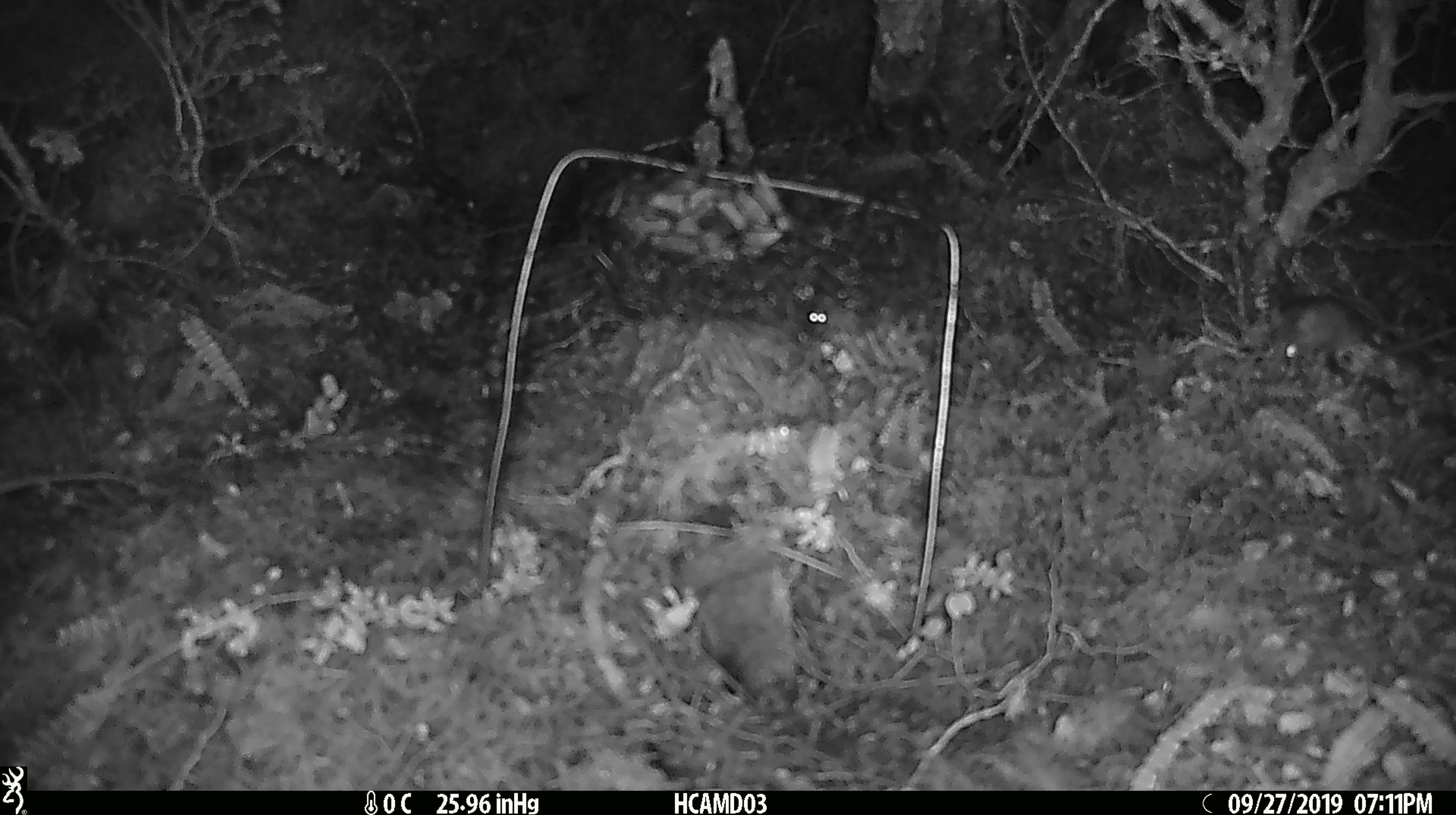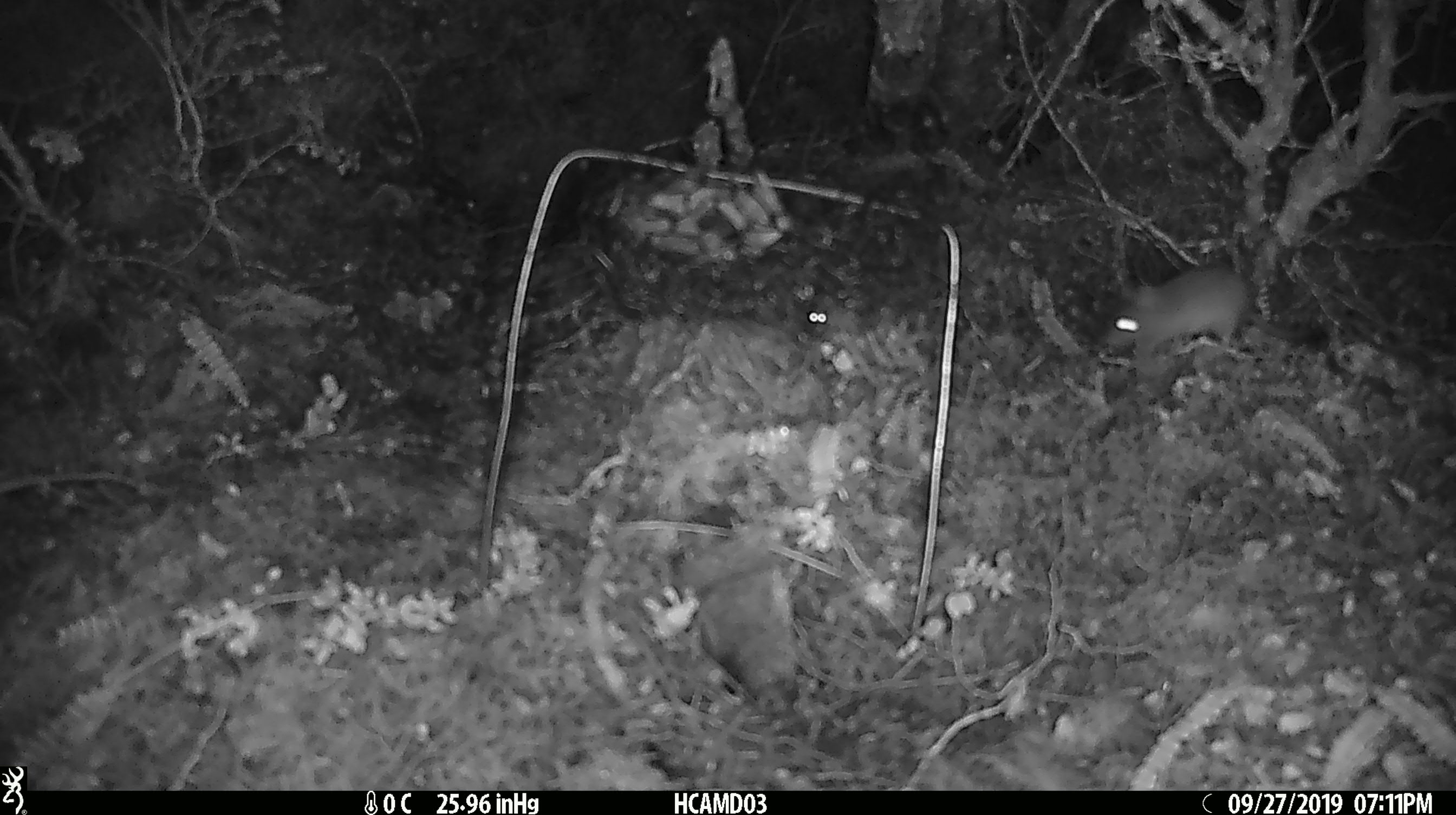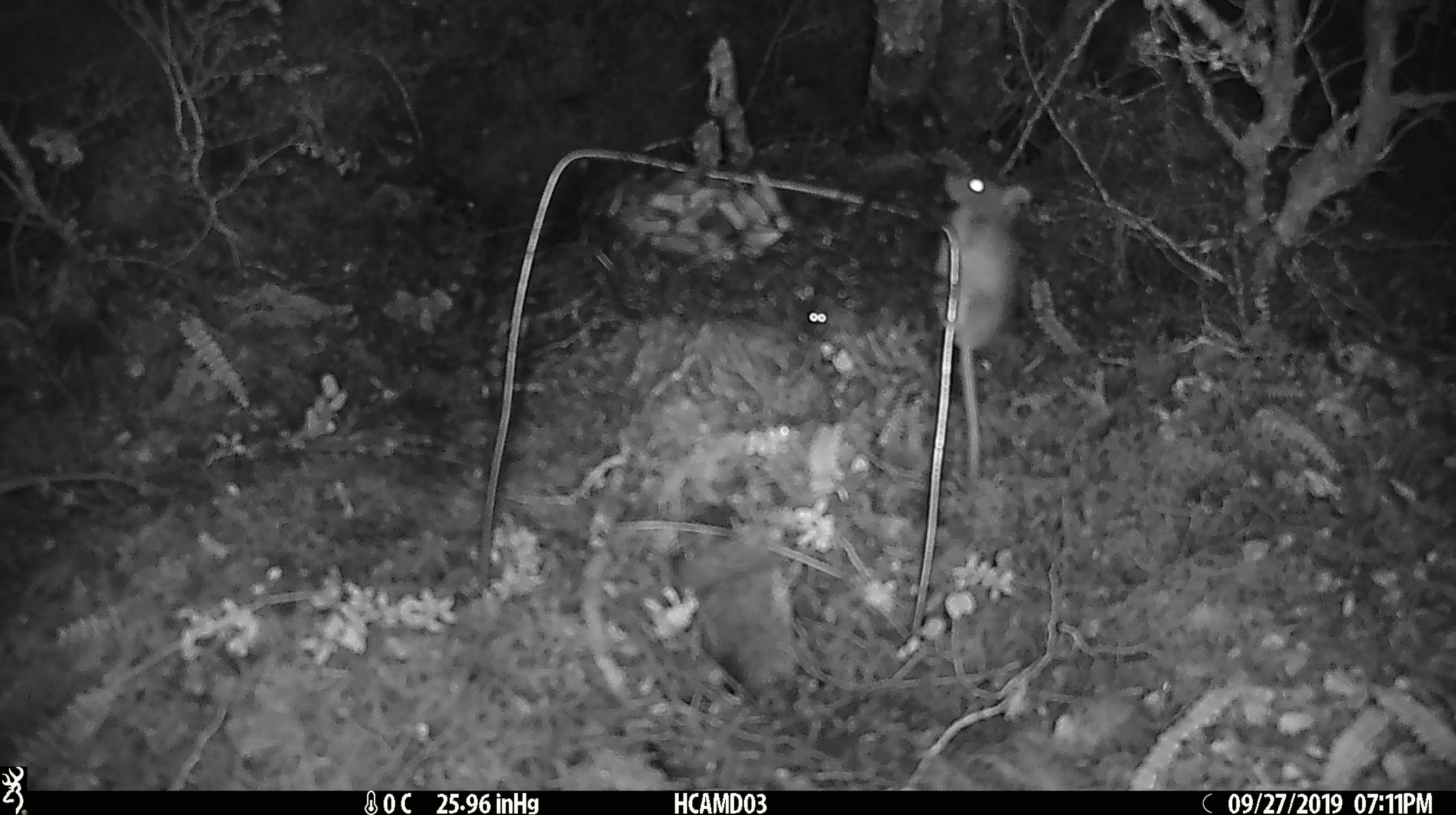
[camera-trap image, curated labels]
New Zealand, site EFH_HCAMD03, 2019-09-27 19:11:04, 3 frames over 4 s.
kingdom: Animalia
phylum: Chordata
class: Mammalia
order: Rodentia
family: Muridae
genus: Mus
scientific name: Mus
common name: mouse